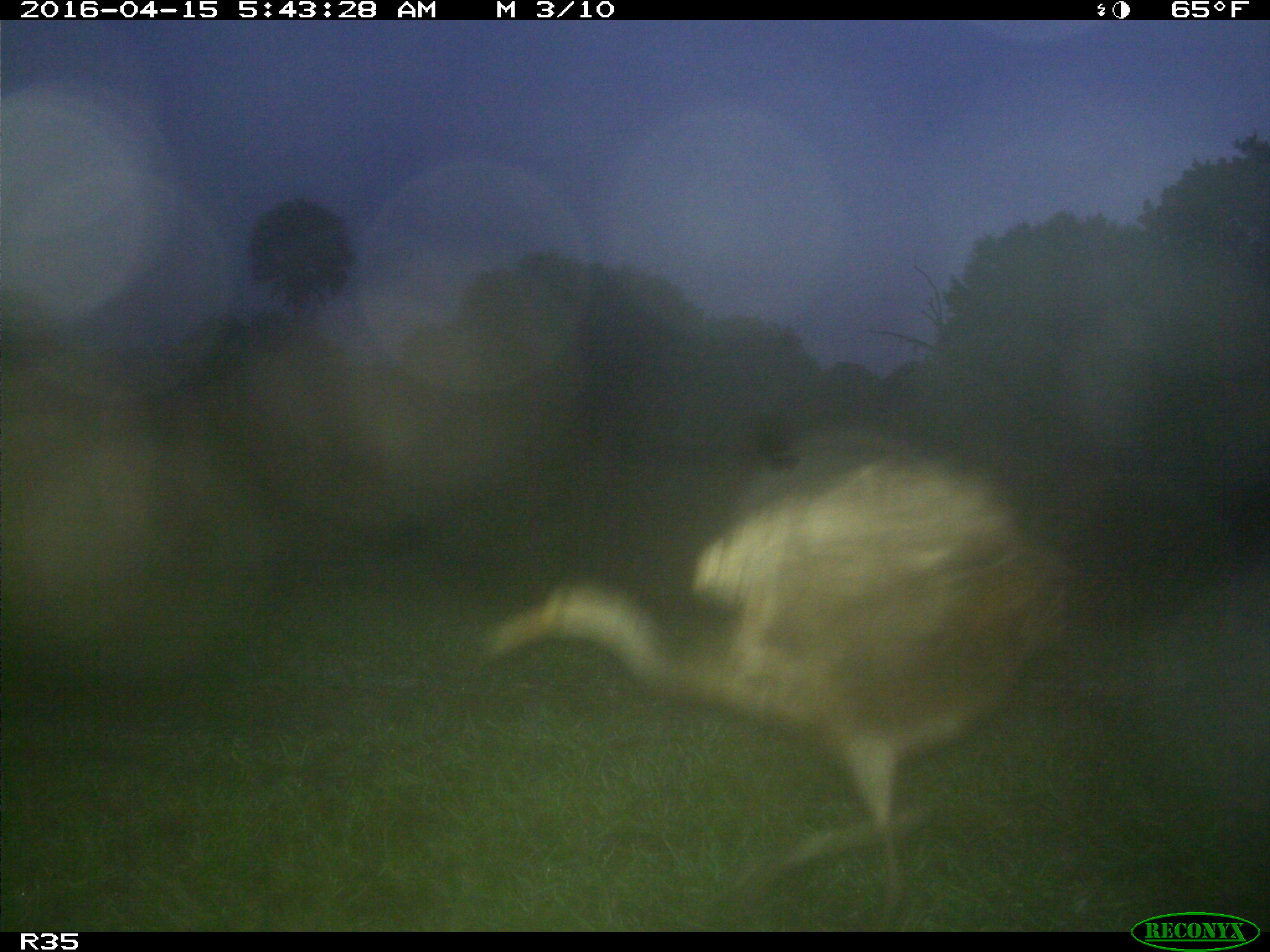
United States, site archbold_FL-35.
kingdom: Animalia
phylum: Chordata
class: Aves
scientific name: Aves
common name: birds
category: unidentified bird